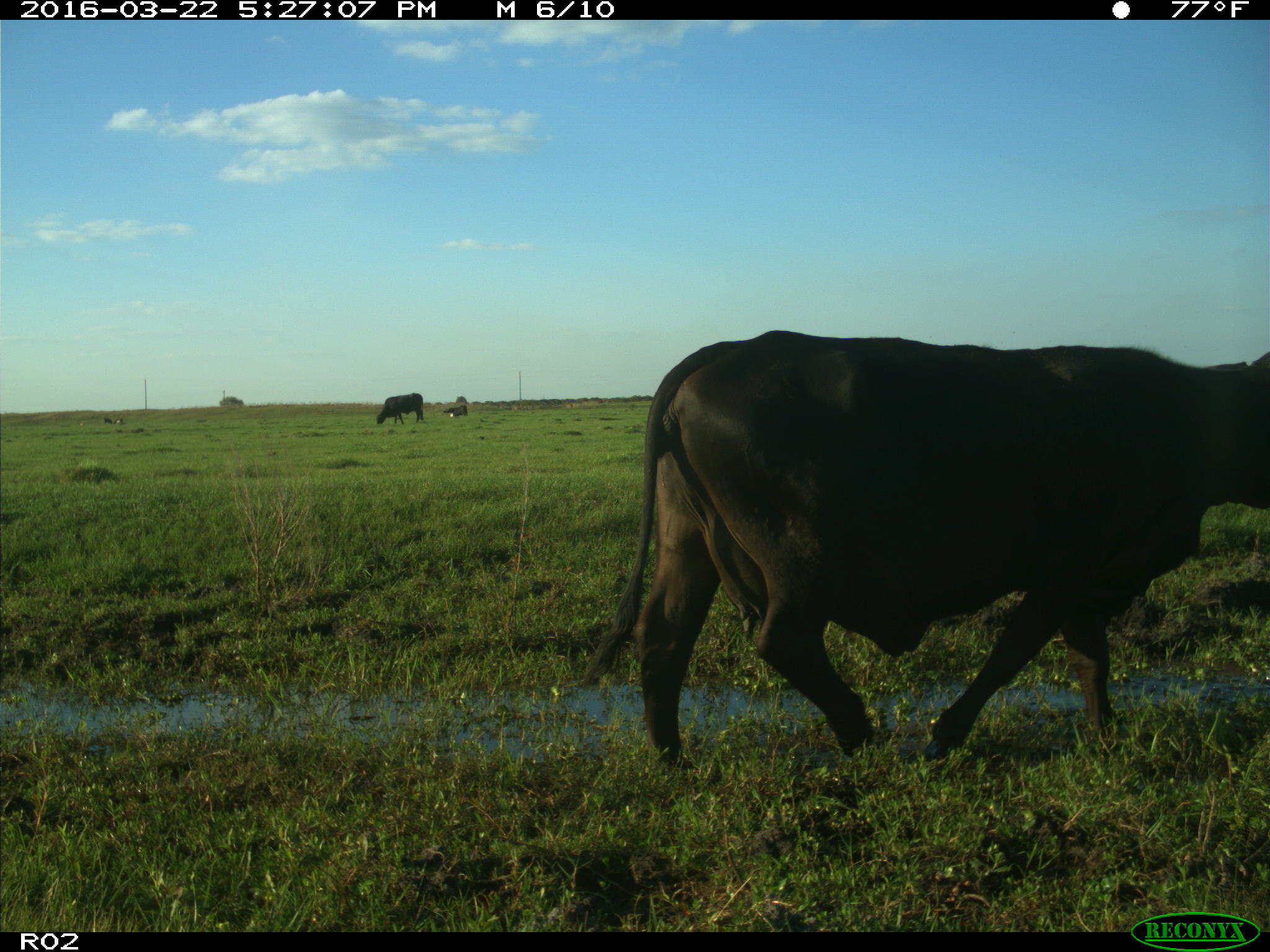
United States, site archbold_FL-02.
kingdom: Animalia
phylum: Chordata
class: Mammalia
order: Artiodactyla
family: Bovidae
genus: Bos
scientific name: Bos taurus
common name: domestic cow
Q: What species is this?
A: Bos taurus (domestic cow).